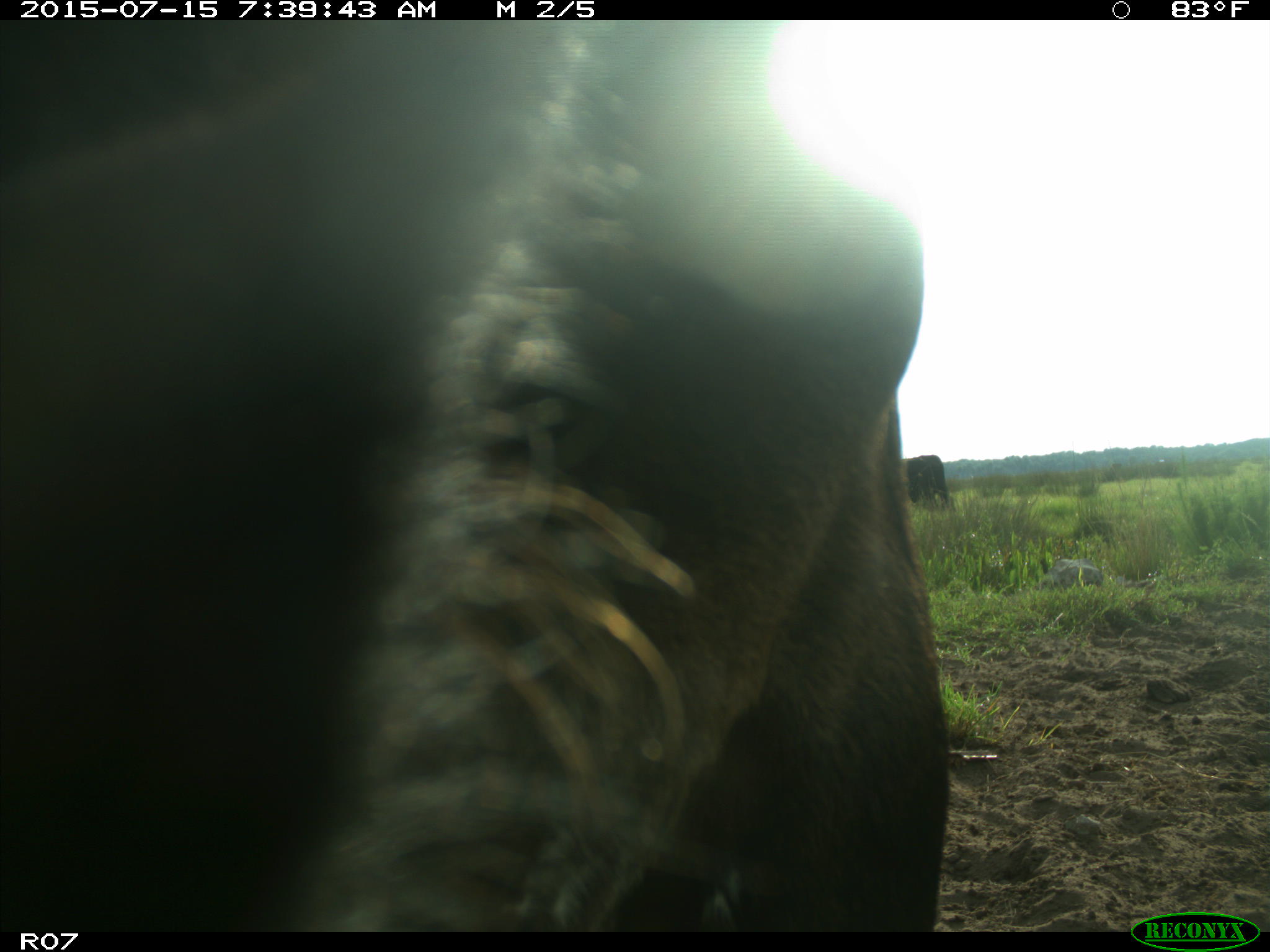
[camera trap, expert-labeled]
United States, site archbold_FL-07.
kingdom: Animalia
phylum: Chordata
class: Mammalia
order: Artiodactyla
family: Bovidae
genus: Bos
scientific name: Bos taurus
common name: domestic cow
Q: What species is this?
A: Bos taurus (domestic cow).